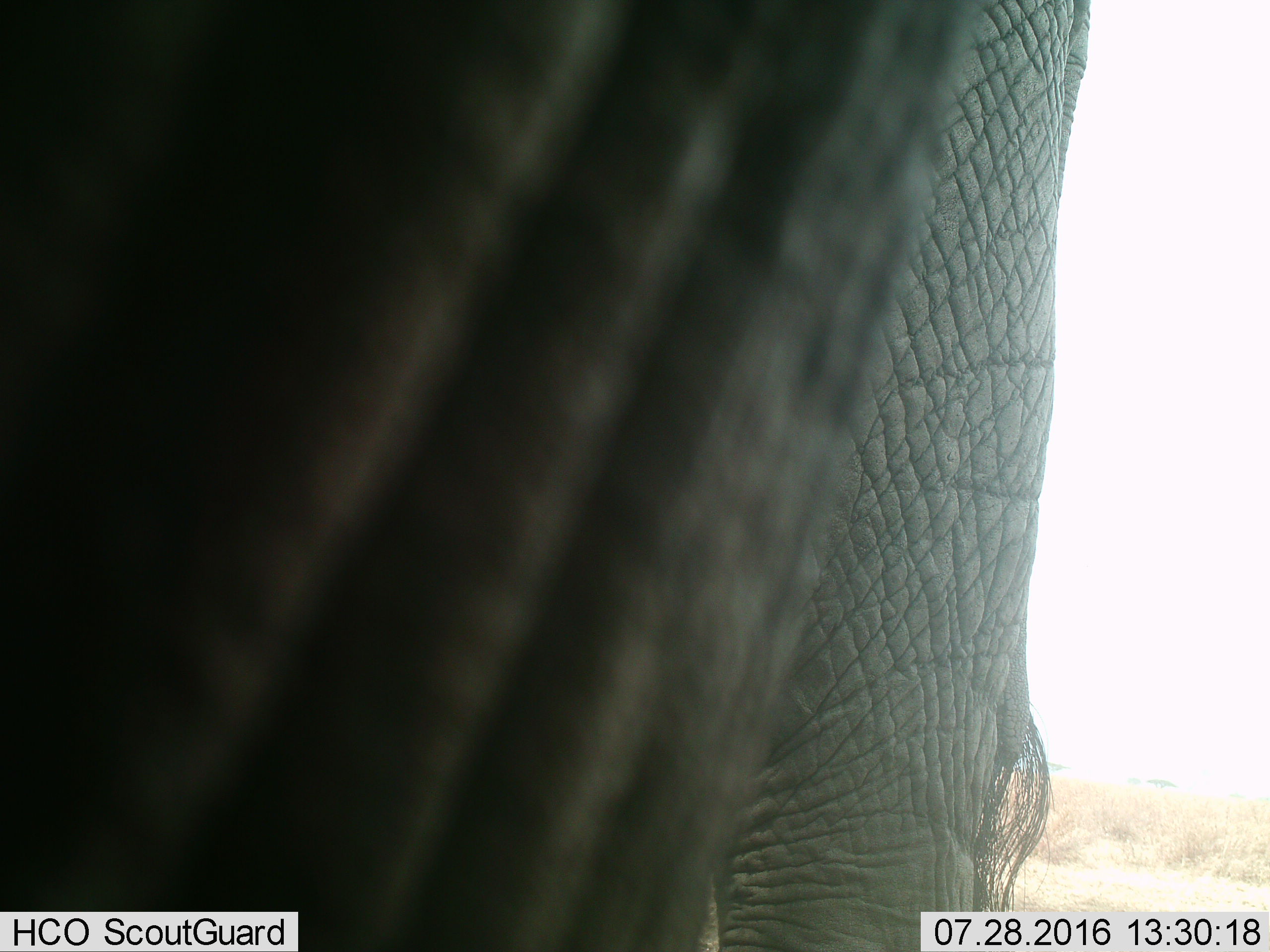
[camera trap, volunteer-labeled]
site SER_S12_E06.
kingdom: Animalia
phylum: Chordata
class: Mammalia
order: Proboscidea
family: Elephantidae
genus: Loxodonta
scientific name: Loxodonta africana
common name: african bush elephant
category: elephant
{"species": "elephant (african bush elephant) (Loxodonta africana)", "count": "1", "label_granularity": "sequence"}